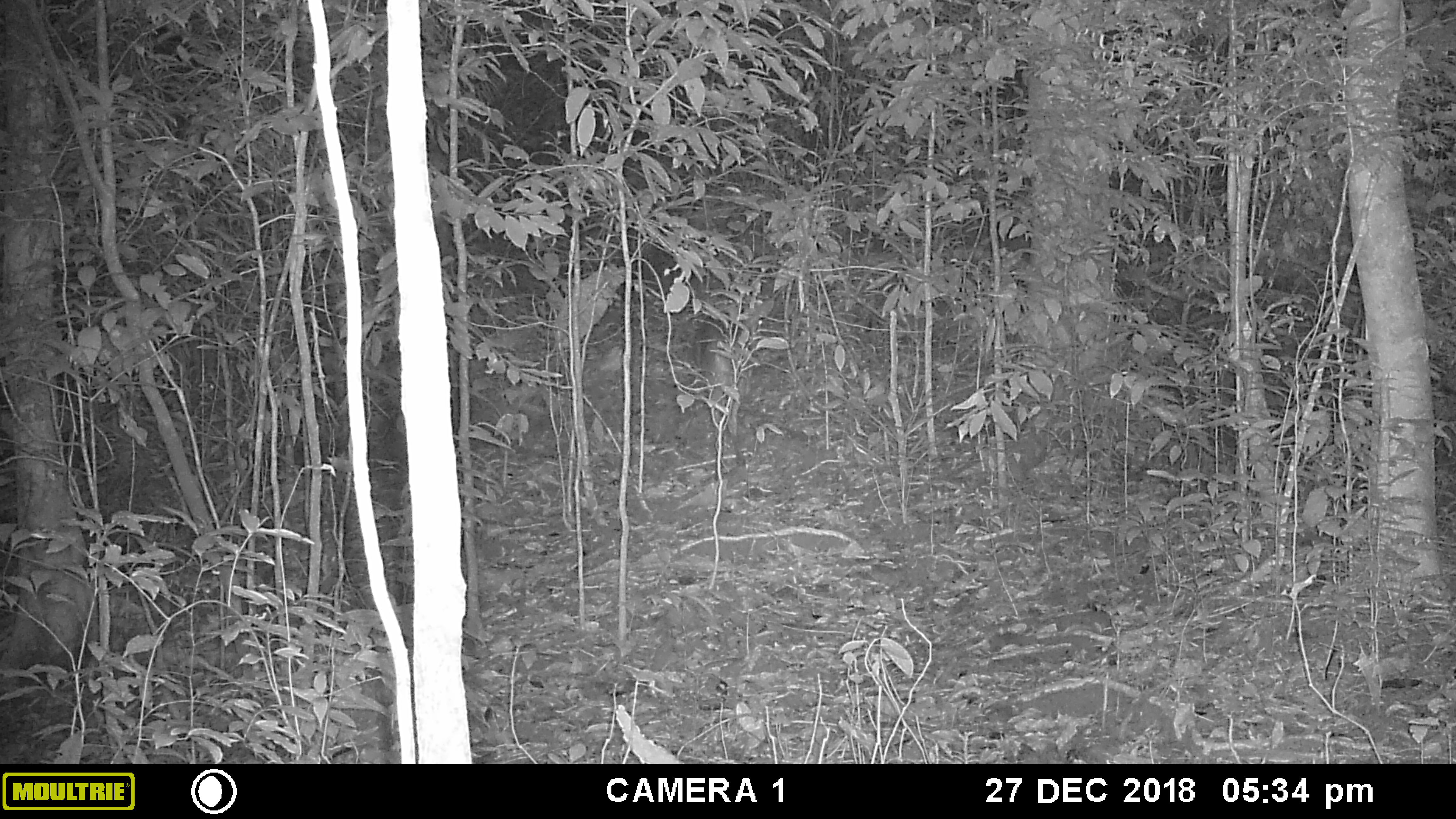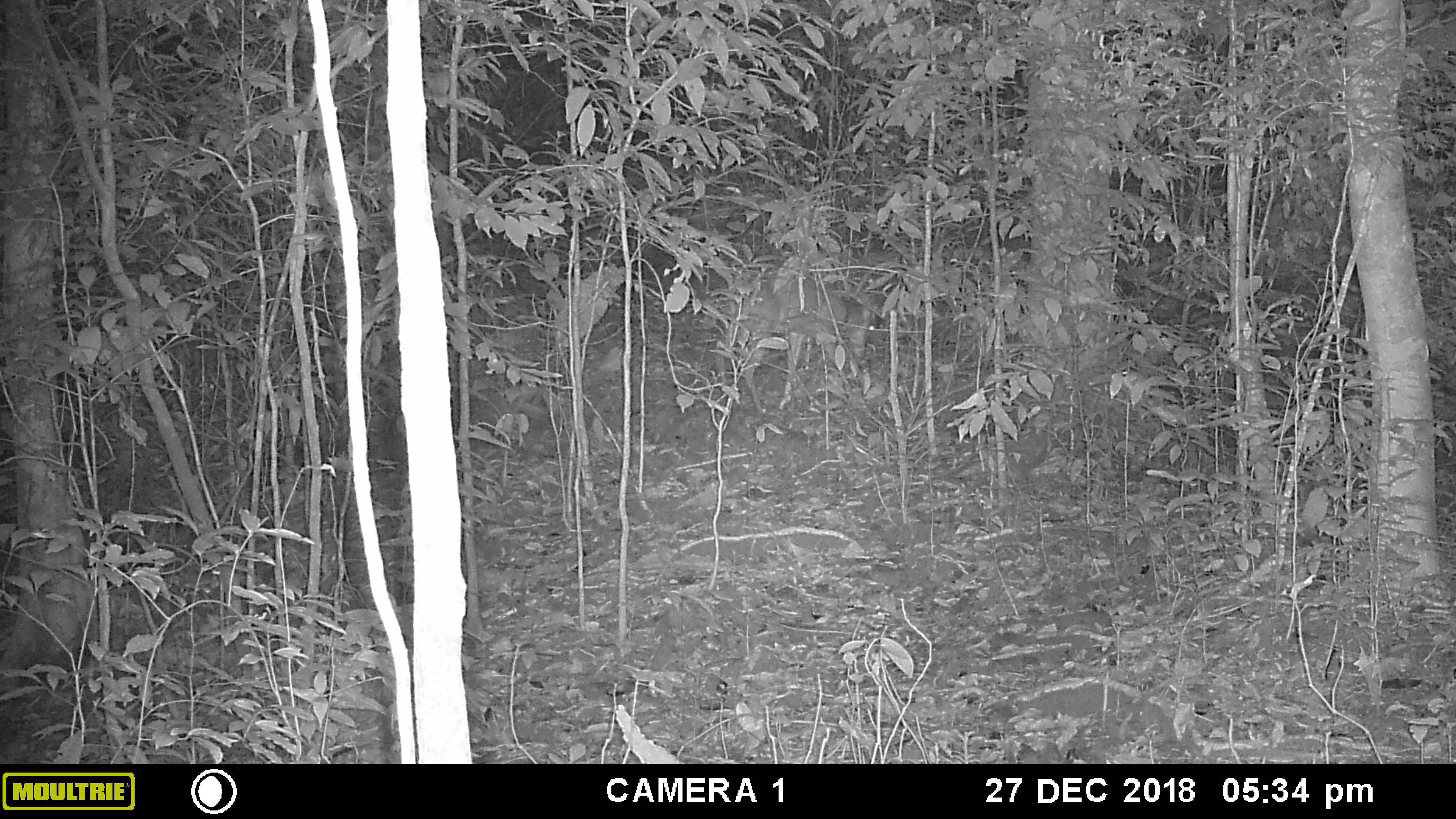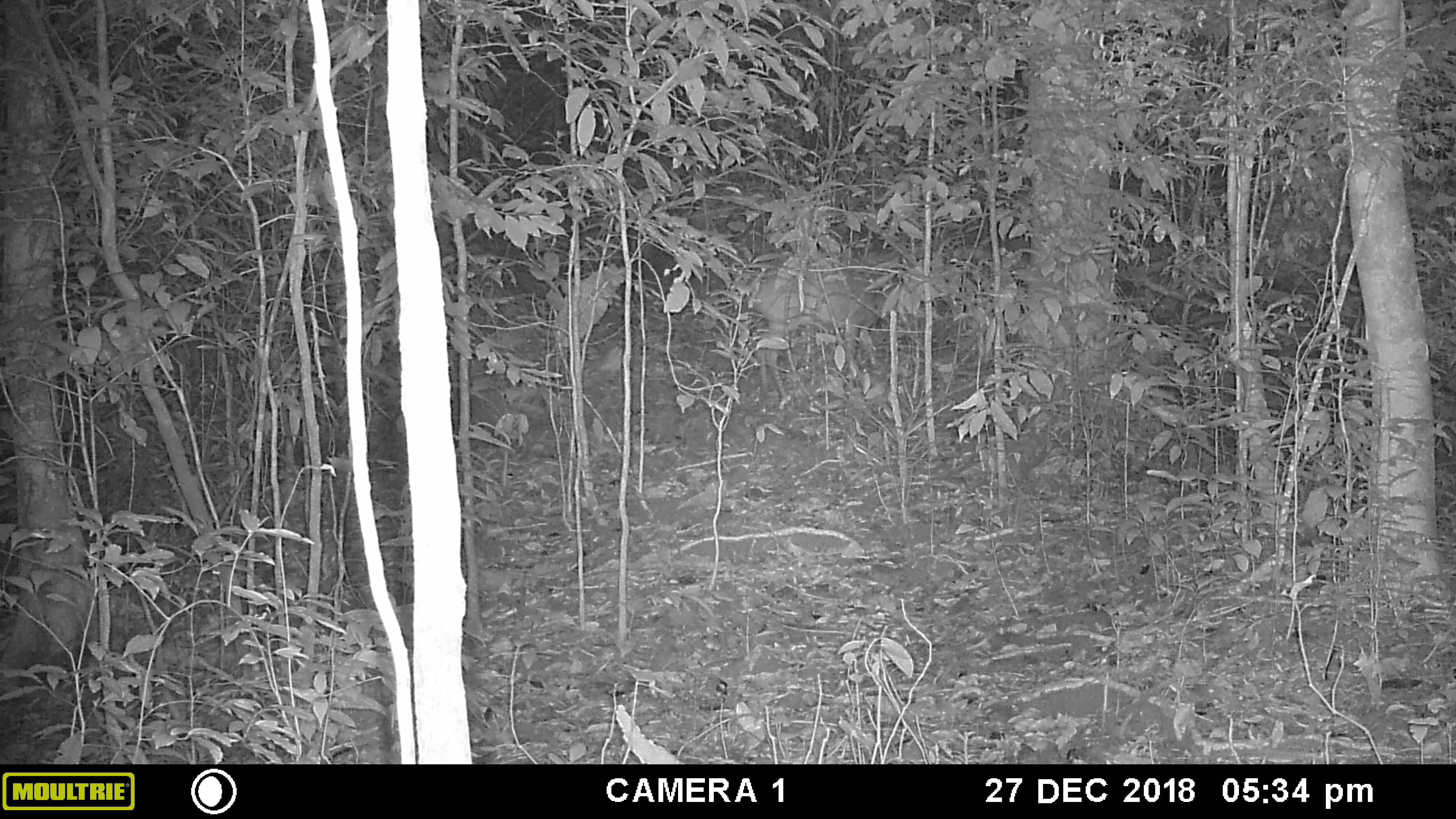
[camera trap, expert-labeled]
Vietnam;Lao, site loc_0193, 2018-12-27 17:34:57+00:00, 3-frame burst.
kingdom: Animalia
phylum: Chordata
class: Mammalia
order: Artiodactyla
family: Cervidae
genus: Muntiacus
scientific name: Muntiacus vuquangensis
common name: large-antlered muntjac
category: large antlered muntjac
Large antlered muntjac (large-antlered muntjac) (Muntiacus vuquangensis). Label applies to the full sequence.